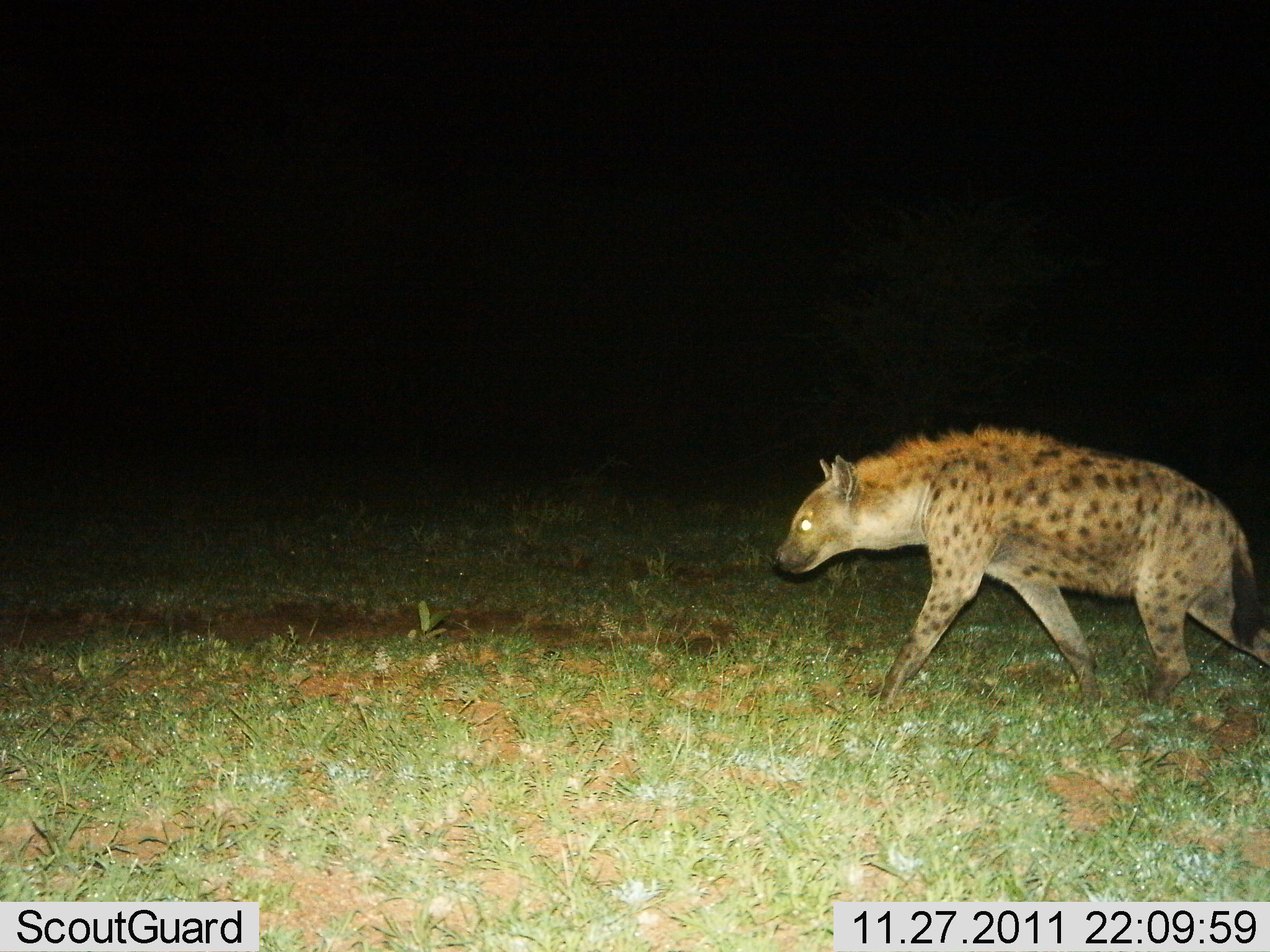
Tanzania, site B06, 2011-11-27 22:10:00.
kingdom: Animalia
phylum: Chordata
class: Mammalia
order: Carnivora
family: Hyaenidae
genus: Crocuta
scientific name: Crocuta crocuta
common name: spotted hyena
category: hyenaspotted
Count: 1.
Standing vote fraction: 8%.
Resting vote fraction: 0%.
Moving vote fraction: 92%.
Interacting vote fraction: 0%.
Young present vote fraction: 0%.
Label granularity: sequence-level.